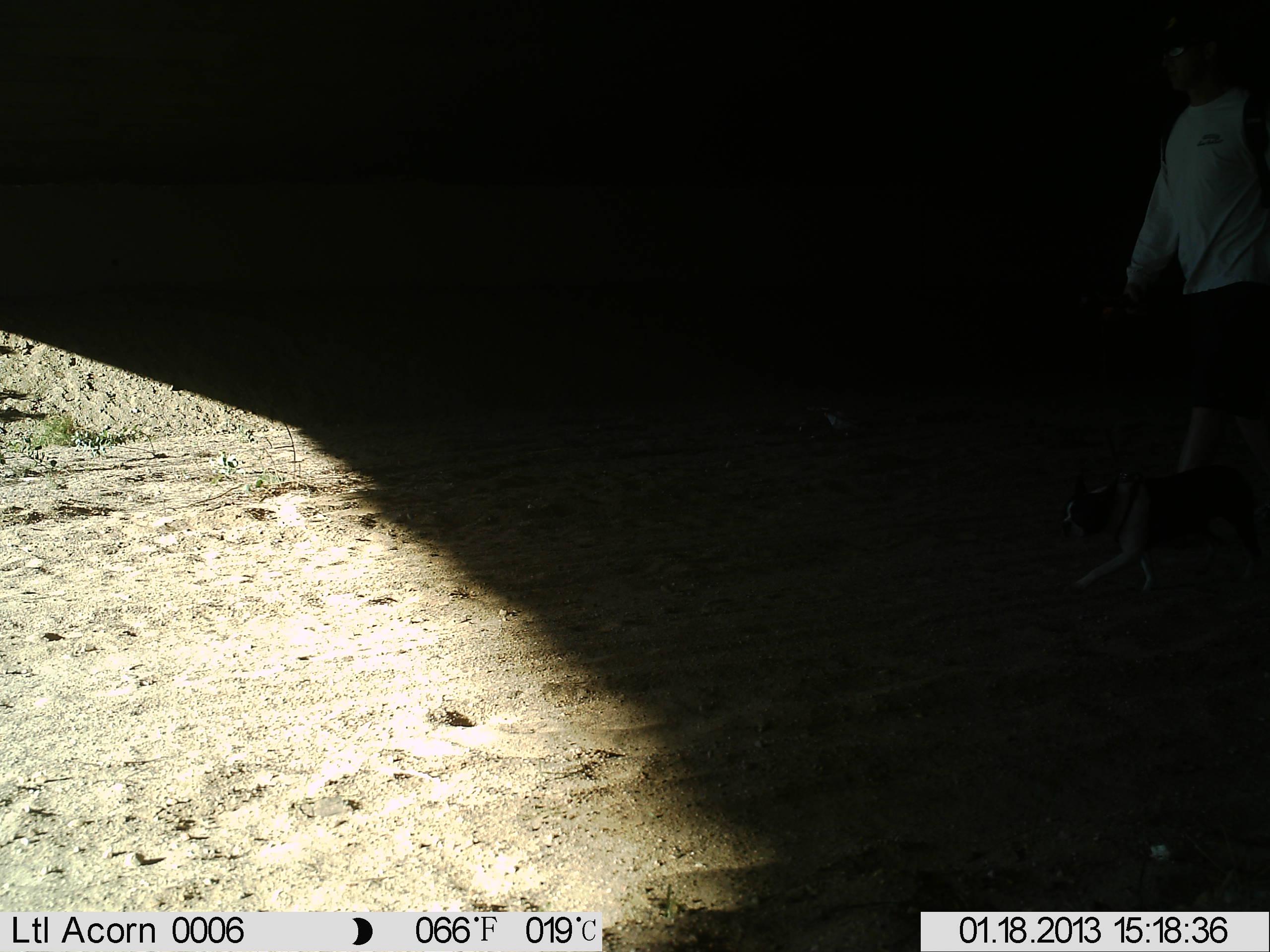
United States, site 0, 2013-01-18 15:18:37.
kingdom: Animalia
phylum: Chordata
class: Mammalia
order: Carnivora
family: Canidae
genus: Canis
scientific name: Canis familiaris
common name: domestic dog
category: dog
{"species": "dog (domestic dog) (Canis familiaris)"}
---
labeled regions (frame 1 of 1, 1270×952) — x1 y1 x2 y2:
dog: 1054 463 1199 595